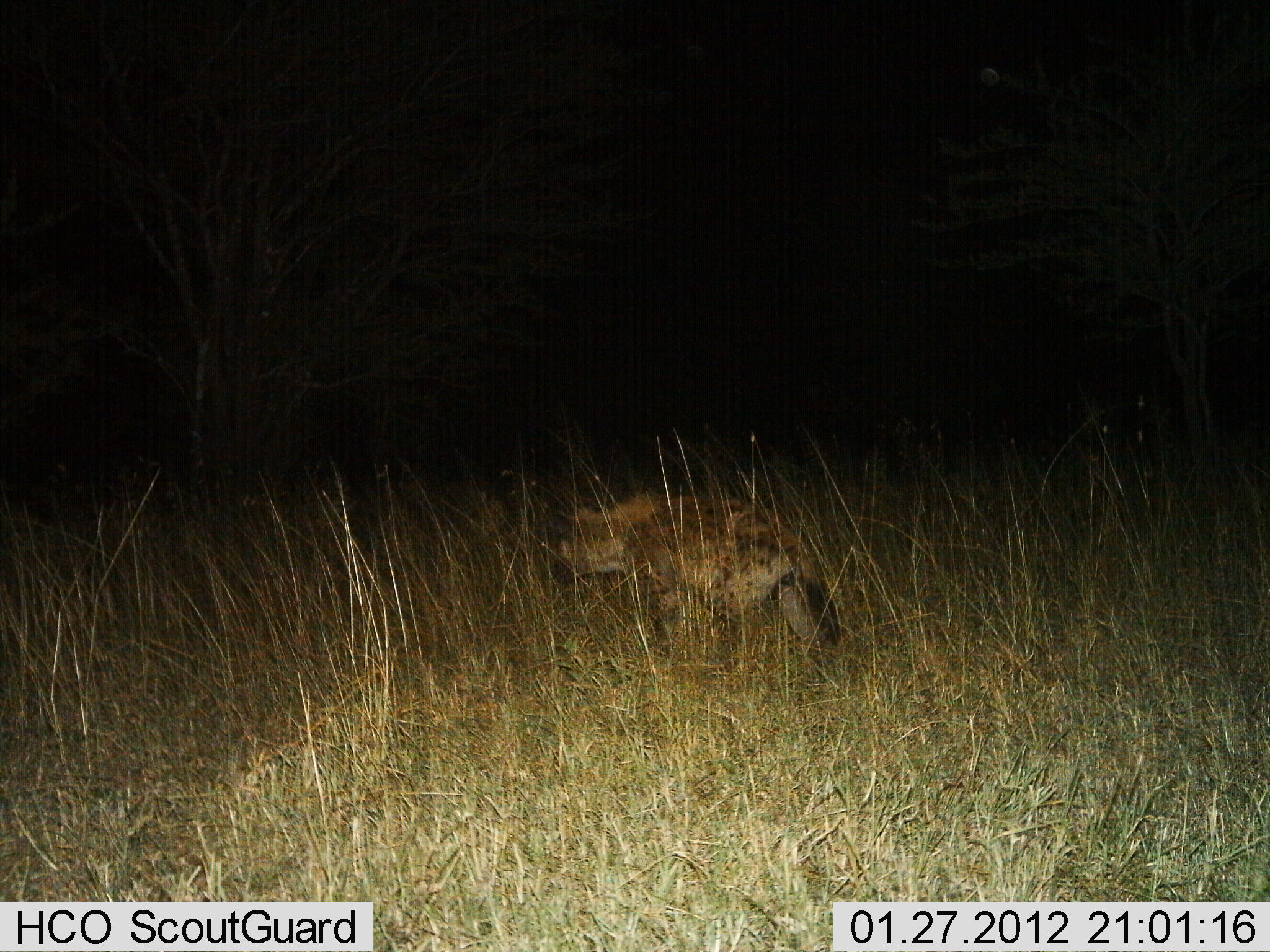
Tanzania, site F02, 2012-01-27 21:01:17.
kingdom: Animalia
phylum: Chordata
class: Mammalia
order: Carnivora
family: Hyaenidae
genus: Crocuta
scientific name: Crocuta crocuta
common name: spotted hyena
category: hyenaspotted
Hyenaspotted (spotted hyena) (Crocuta crocuta), count 1. Behavior (volunteer vote fractions): standing 6%, resting 6%, moving 88%, interacting 0%. Young present (vote fraction): 0%. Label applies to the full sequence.